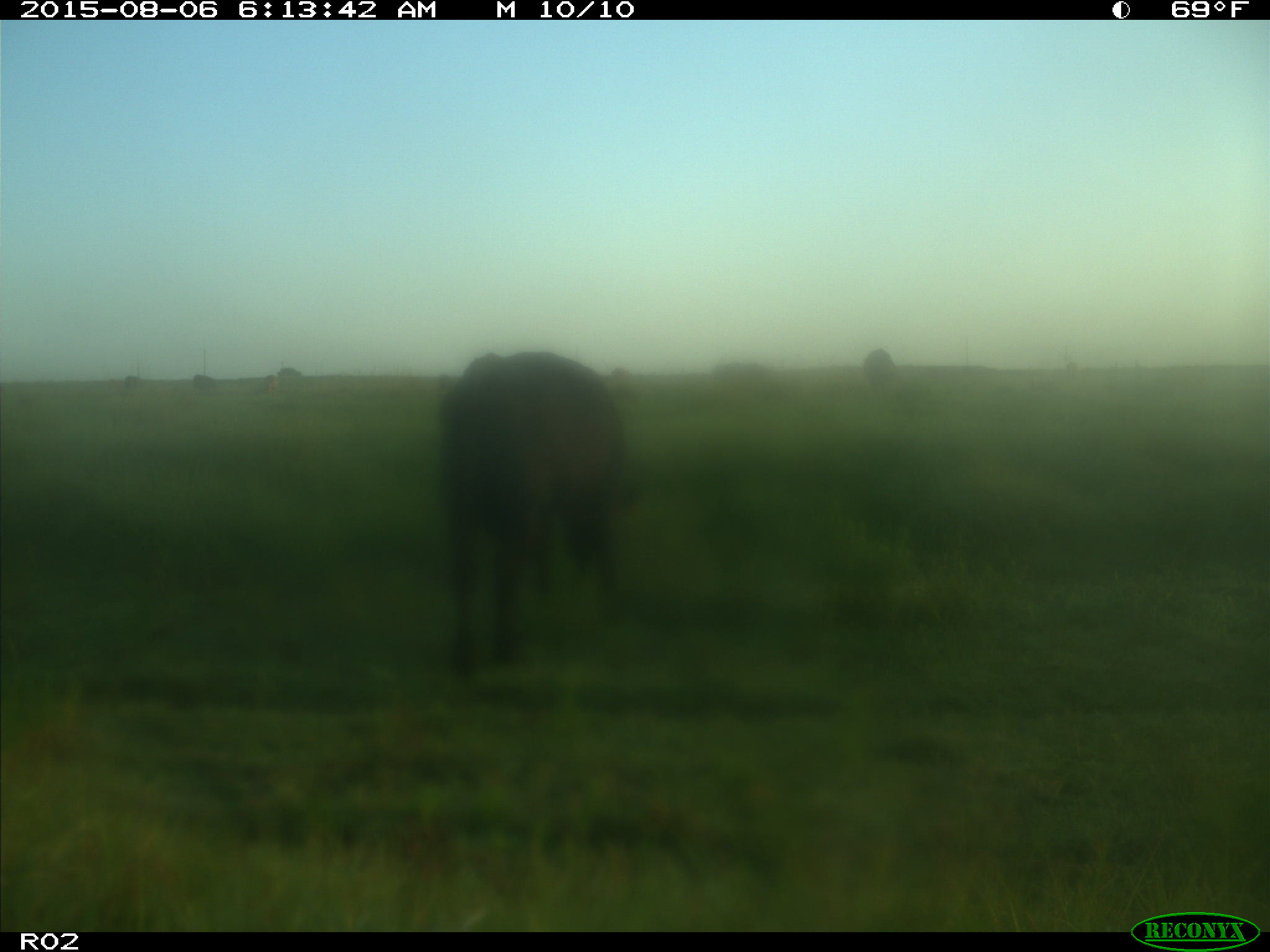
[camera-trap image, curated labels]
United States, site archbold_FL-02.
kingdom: Animalia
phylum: Chordata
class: Mammalia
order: Artiodactyla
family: Bovidae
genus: Bos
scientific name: Bos taurus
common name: domestic cow